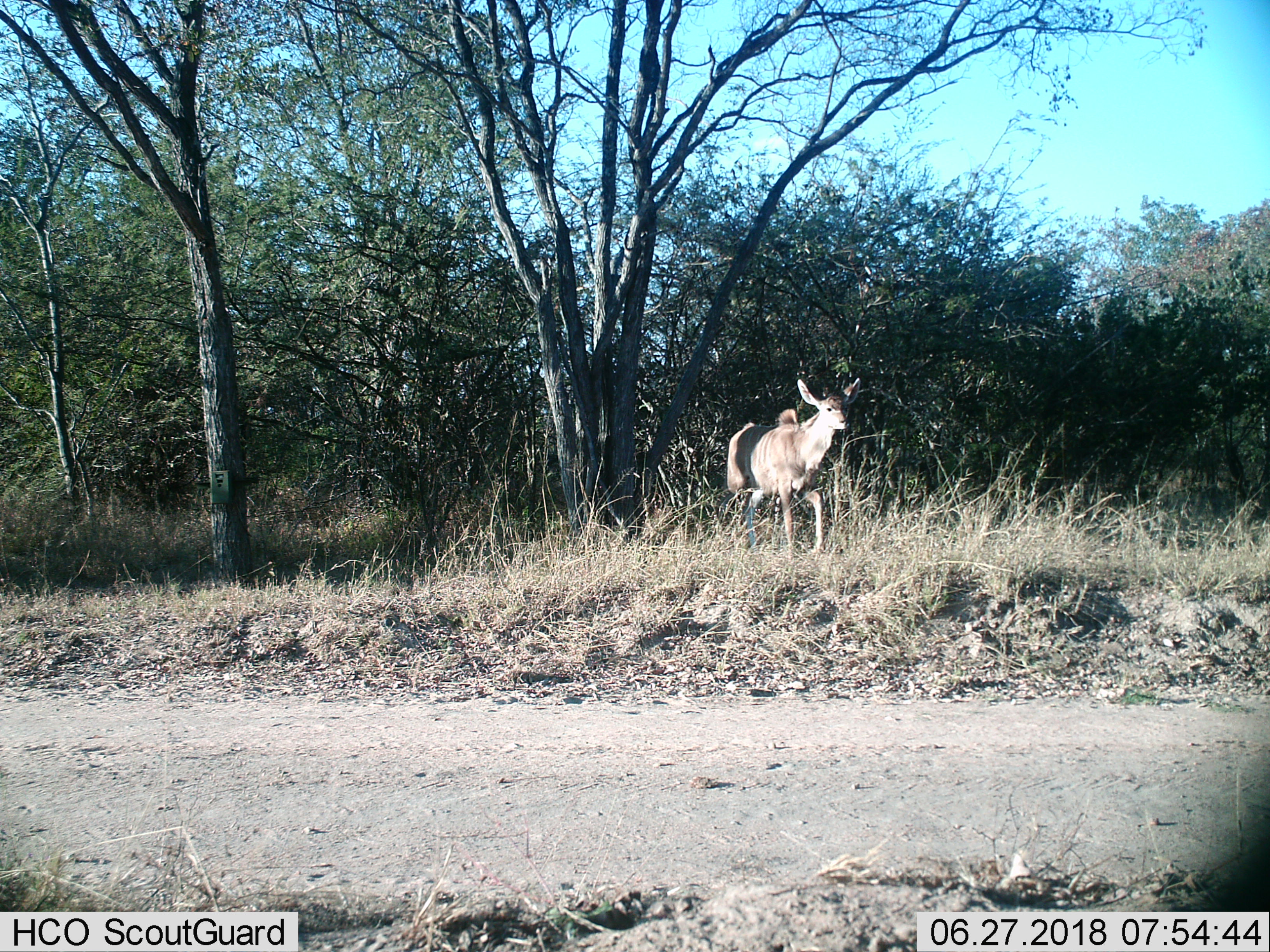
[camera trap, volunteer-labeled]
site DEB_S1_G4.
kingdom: Animalia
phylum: Chordata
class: Mammalia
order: Artiodactyla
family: Bovidae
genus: Tragelaphus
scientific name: Tragelaphus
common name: kudu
Kudu (Tragelaphus), count 1. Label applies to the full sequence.